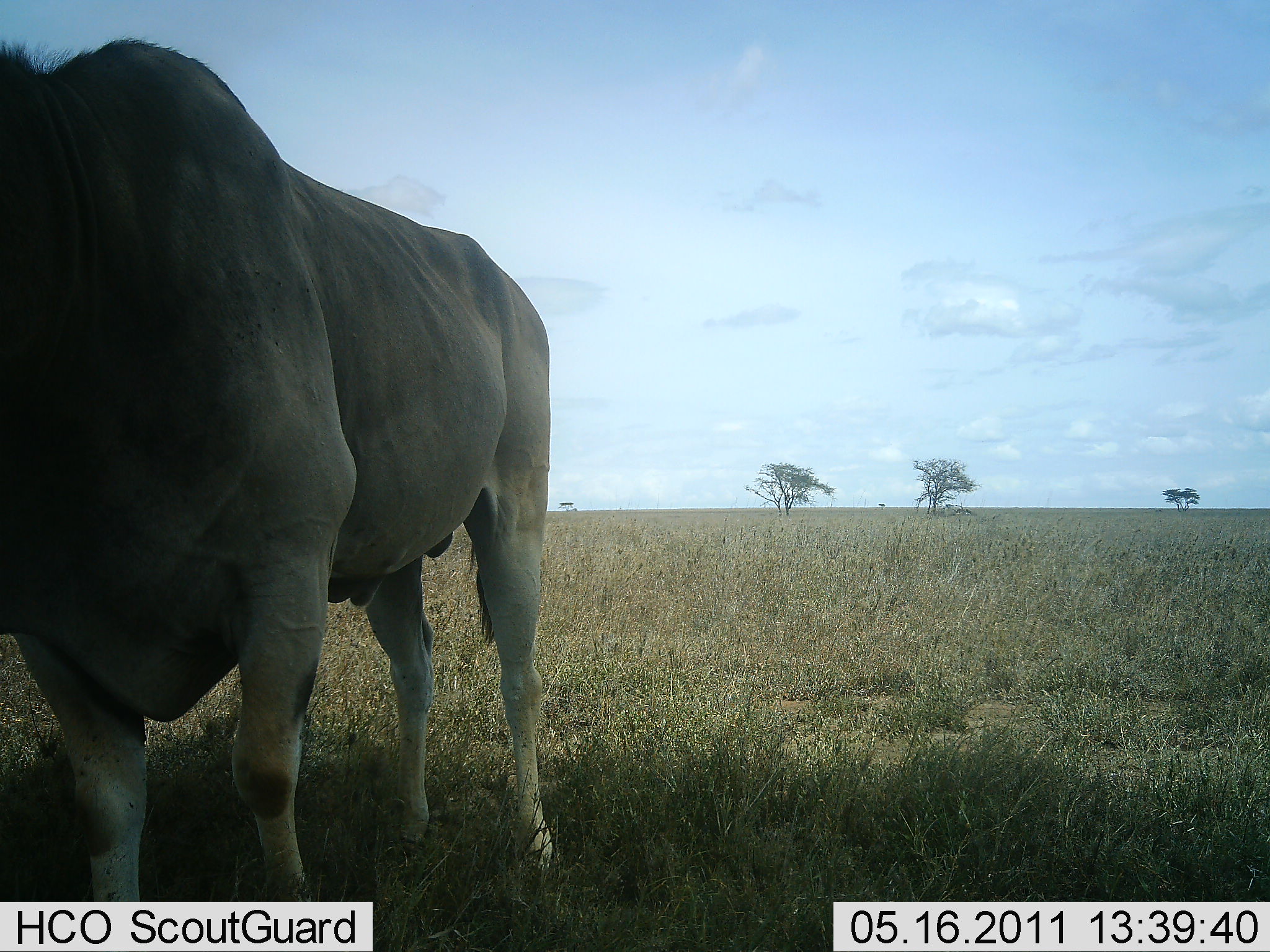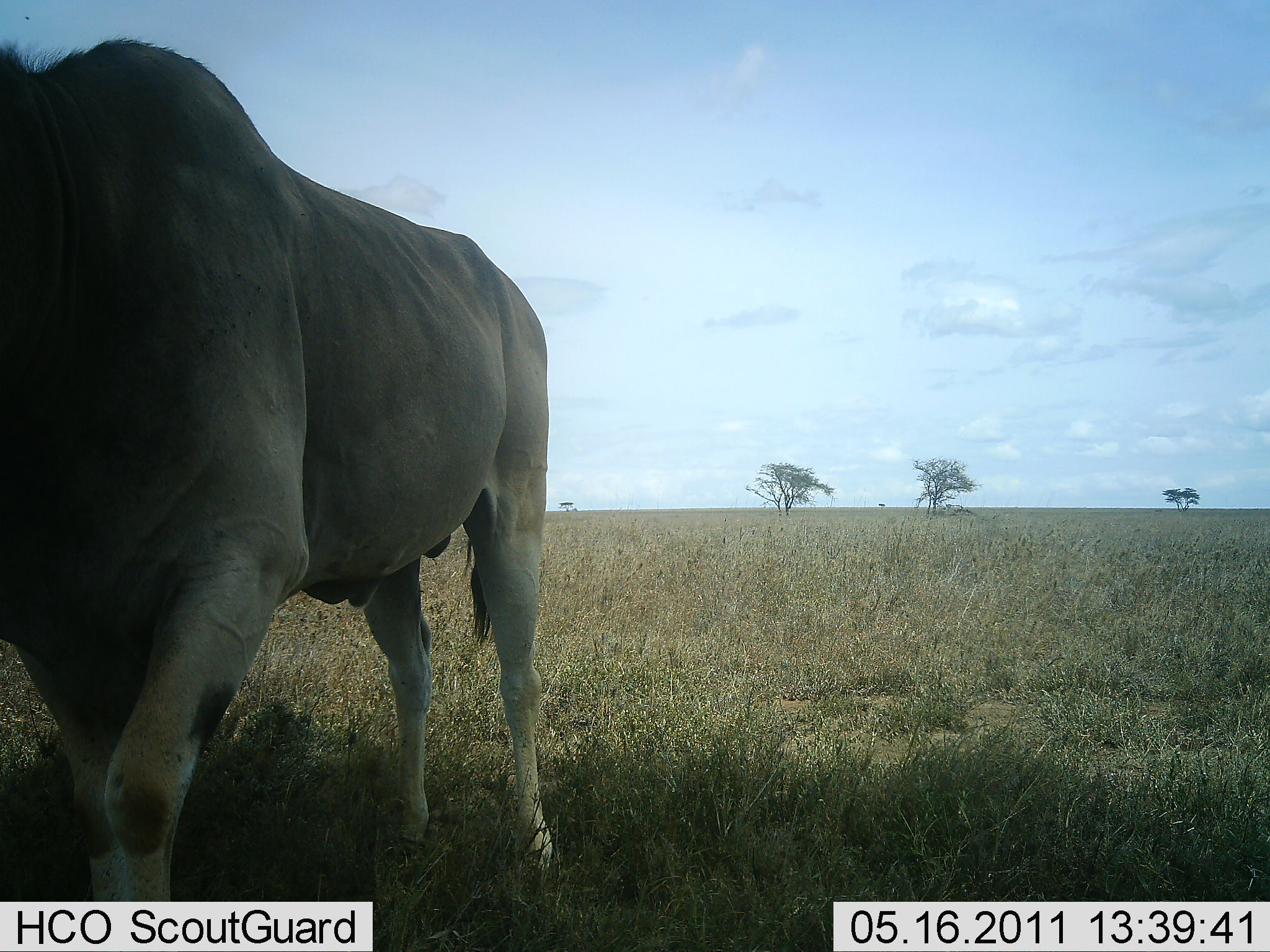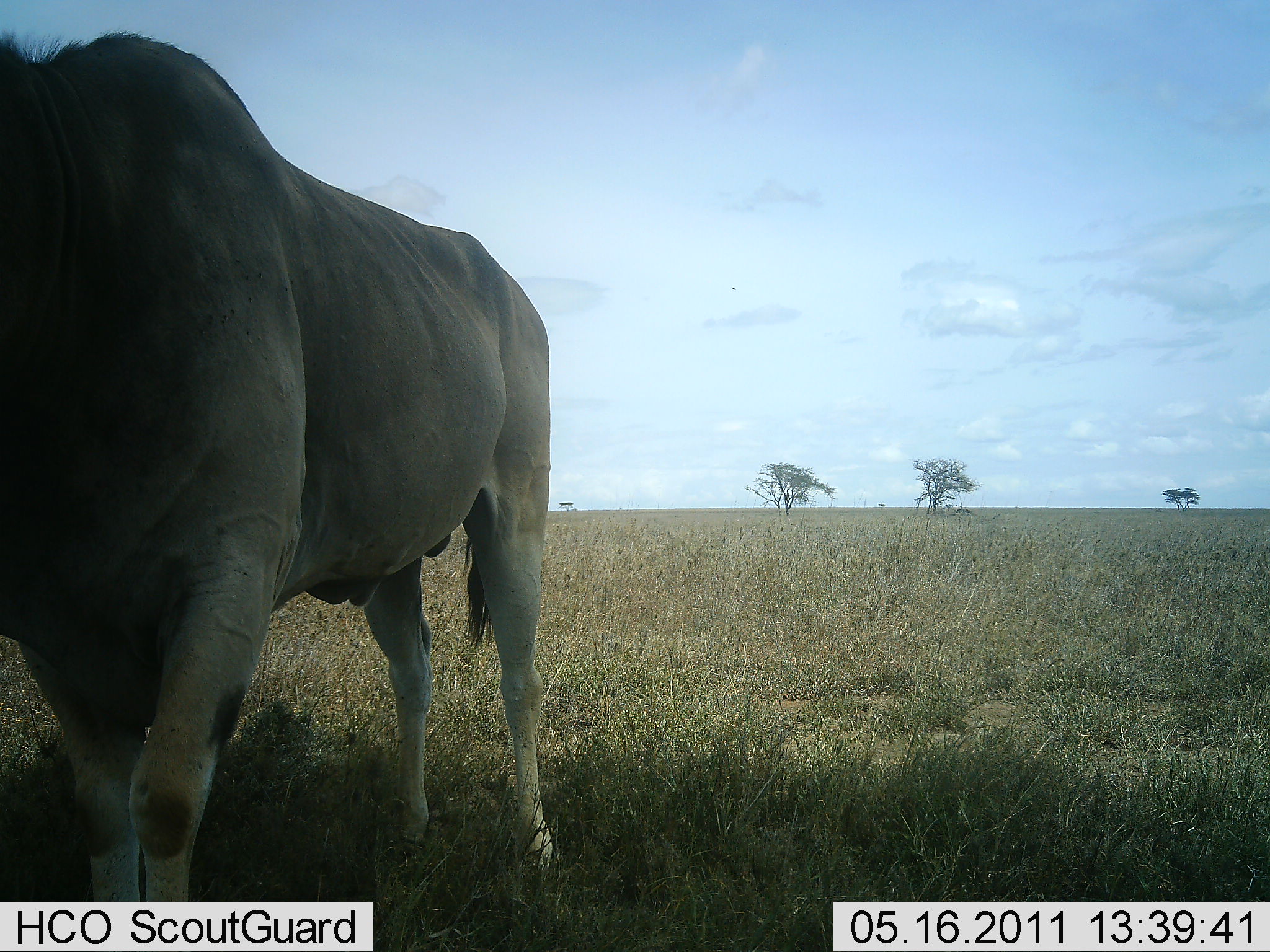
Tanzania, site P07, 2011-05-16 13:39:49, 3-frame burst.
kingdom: Animalia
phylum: Chordata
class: Mammalia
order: Artiodactyla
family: Bovidae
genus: Tragelaphus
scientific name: Tragelaphus oryx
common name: eland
Eland (Tragelaphus oryx), count 1. Behavior (volunteer vote fractions): standing 100%, resting 0%, moving 0%, interacting 0%. Young present (vote fraction): 0%. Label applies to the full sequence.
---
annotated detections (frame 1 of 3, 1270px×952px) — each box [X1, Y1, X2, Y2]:
animal: [0, 36, 555, 901]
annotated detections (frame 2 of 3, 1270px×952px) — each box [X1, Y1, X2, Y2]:
animal: [0, 38, 557, 902]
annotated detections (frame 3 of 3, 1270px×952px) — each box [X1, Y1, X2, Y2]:
animal: [0, 27, 560, 902]